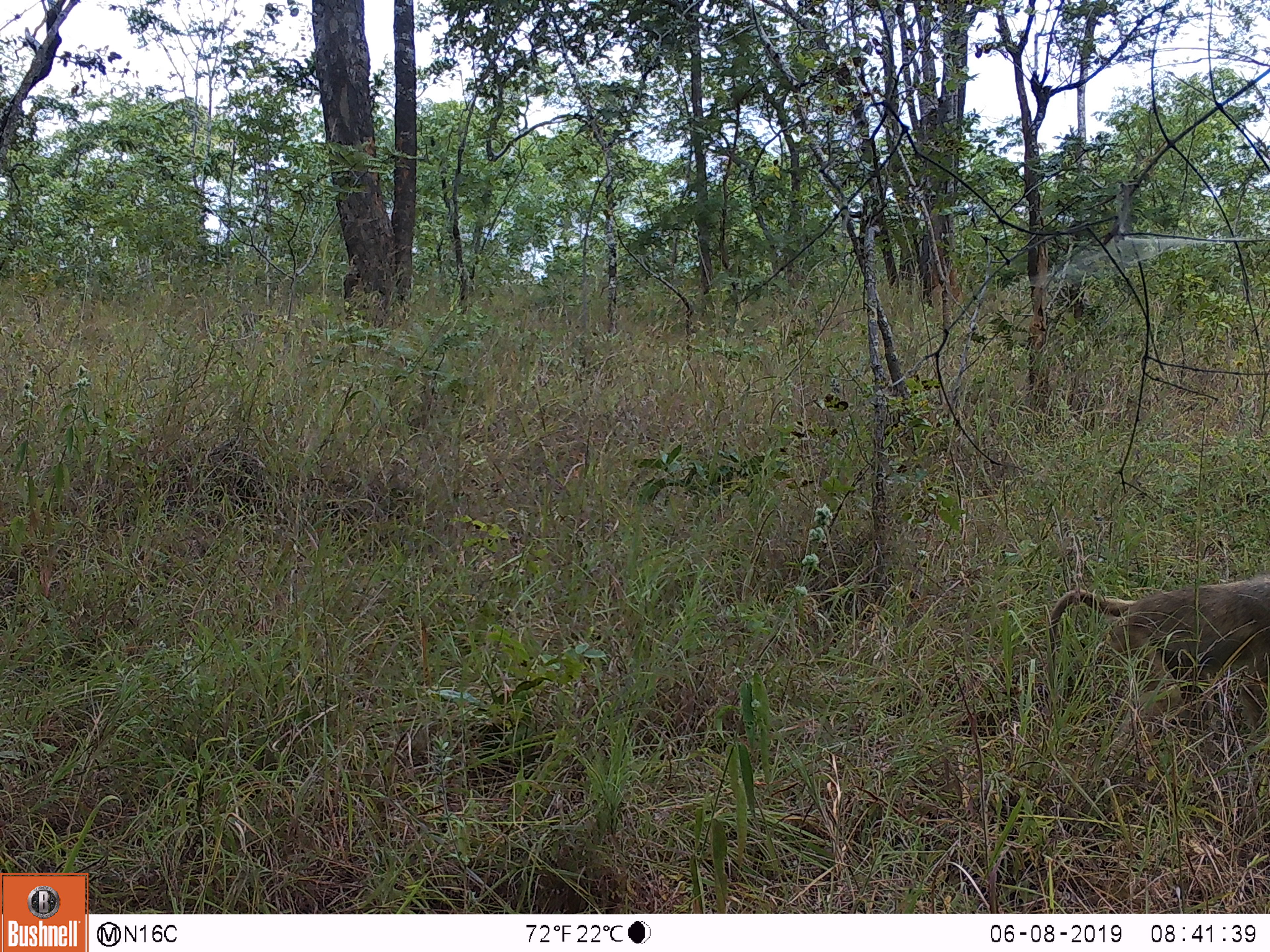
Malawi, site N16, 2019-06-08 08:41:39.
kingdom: Animalia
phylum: Chordata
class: Mammalia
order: Primates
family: Cercopithecidae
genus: Papio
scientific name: Papio cynocephalus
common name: yellow baboon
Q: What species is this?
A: Yellow baboon (Papio cynocephalus).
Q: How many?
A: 1.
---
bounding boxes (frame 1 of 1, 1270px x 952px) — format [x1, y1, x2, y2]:
yellow baboon: [1037, 552, 1266, 718]